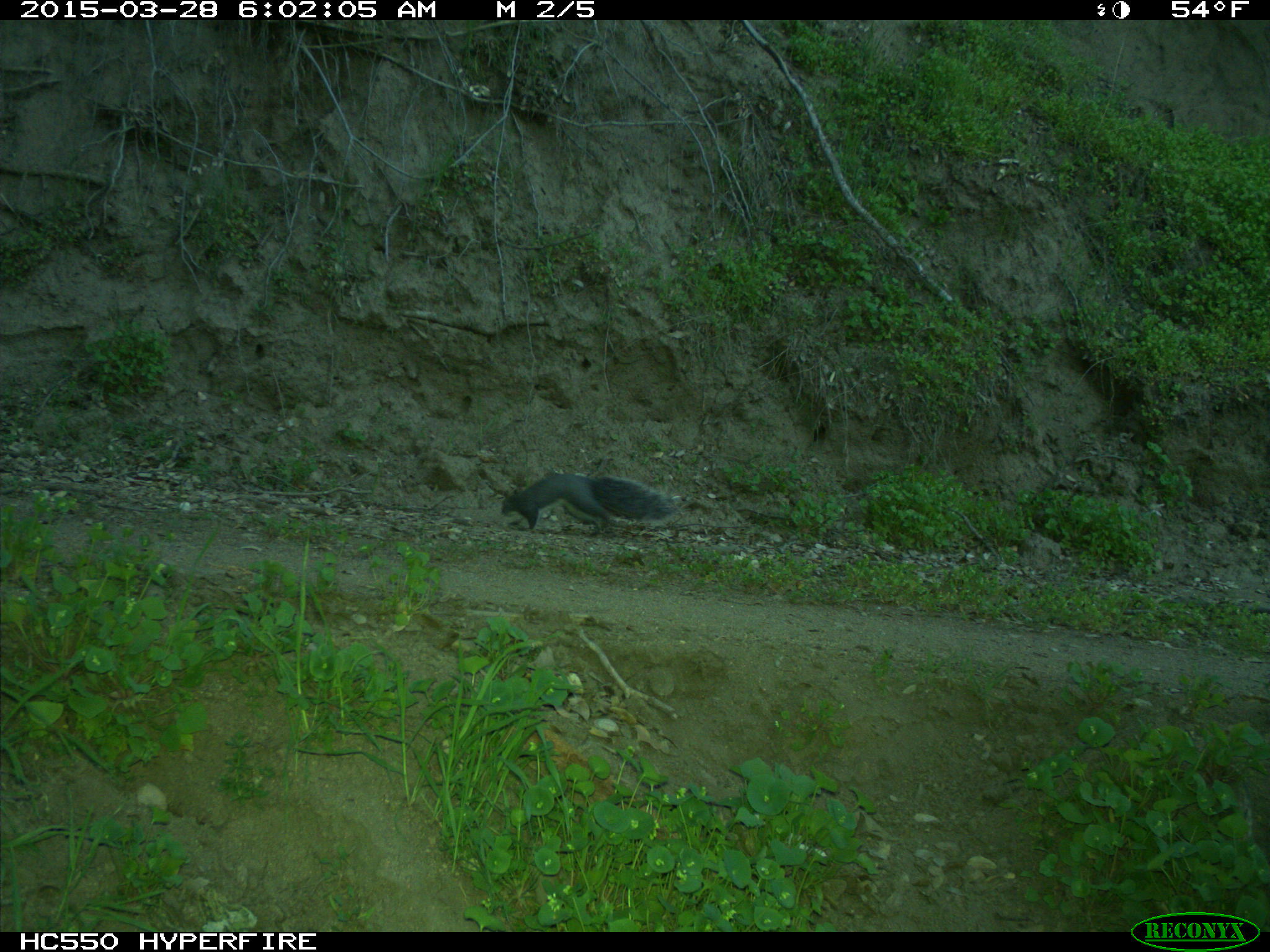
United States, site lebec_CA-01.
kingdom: Animalia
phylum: Chordata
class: Mammalia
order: Rodentia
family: Sciuridae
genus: Sciurus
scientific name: Sciurus carolinensis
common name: eastern gray squirrel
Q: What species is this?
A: Sciurus carolinensis (eastern gray squirrel).